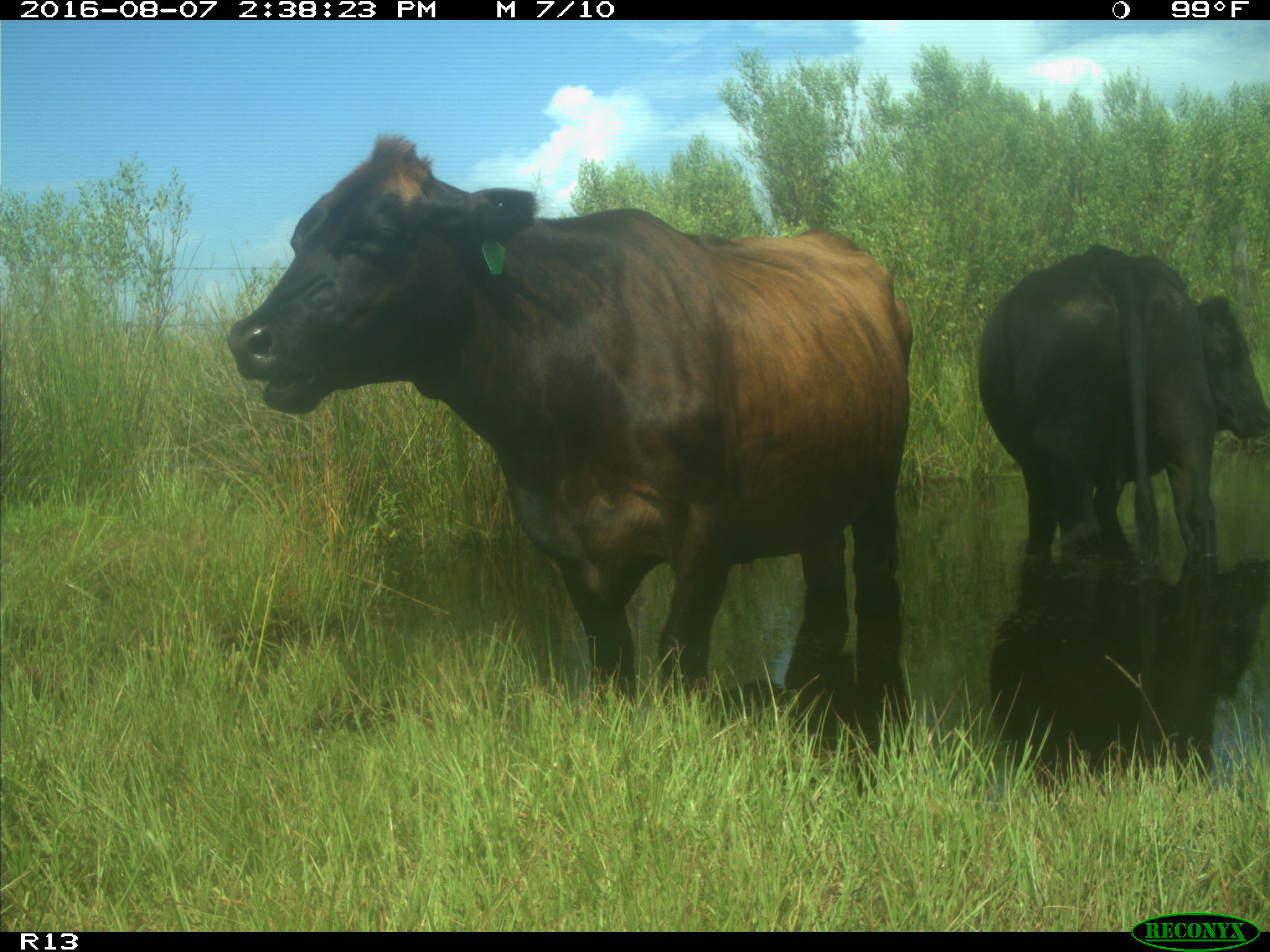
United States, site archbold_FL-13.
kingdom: Animalia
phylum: Chordata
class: Mammalia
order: Artiodactyla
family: Bovidae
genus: Bos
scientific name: Bos taurus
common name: domestic cow